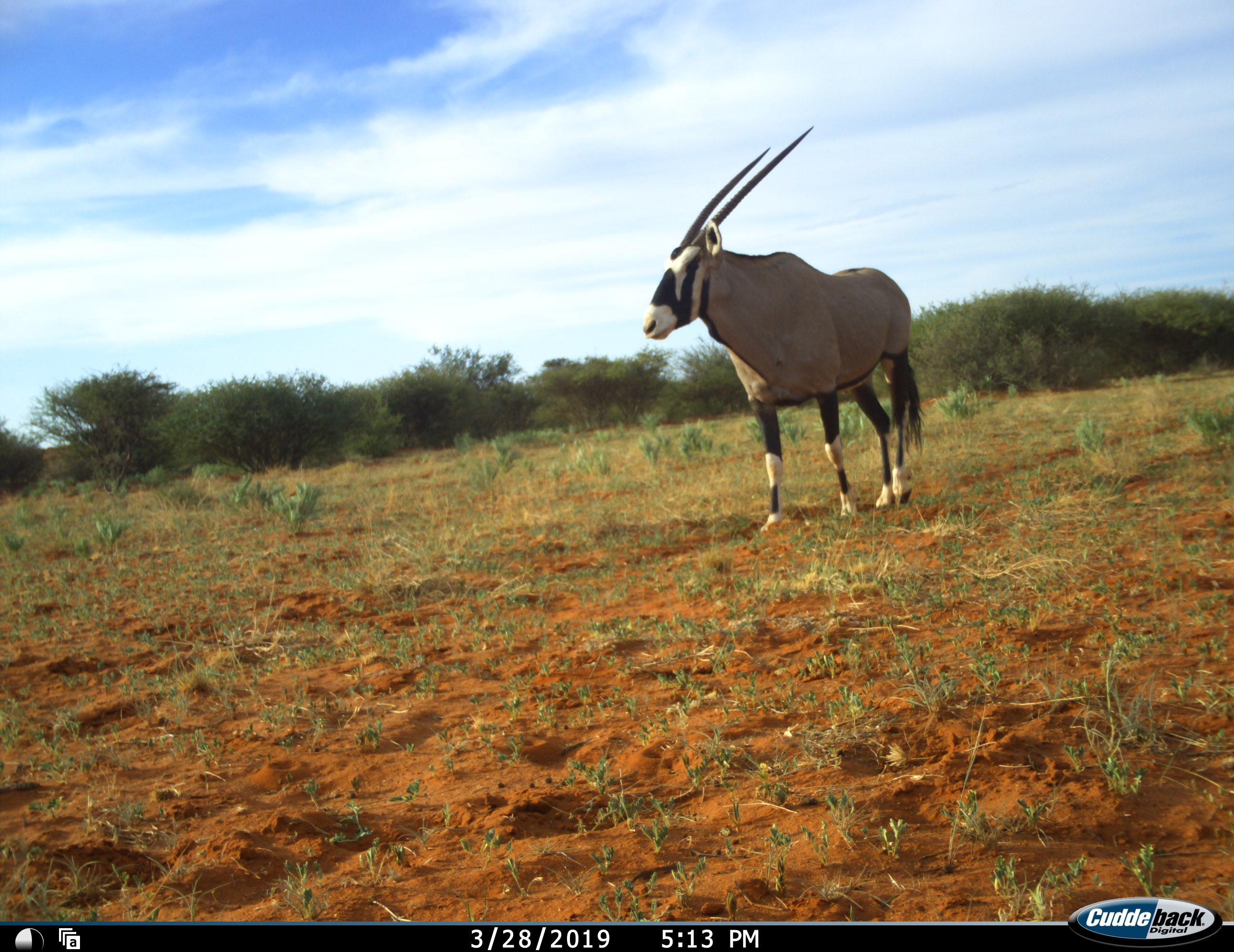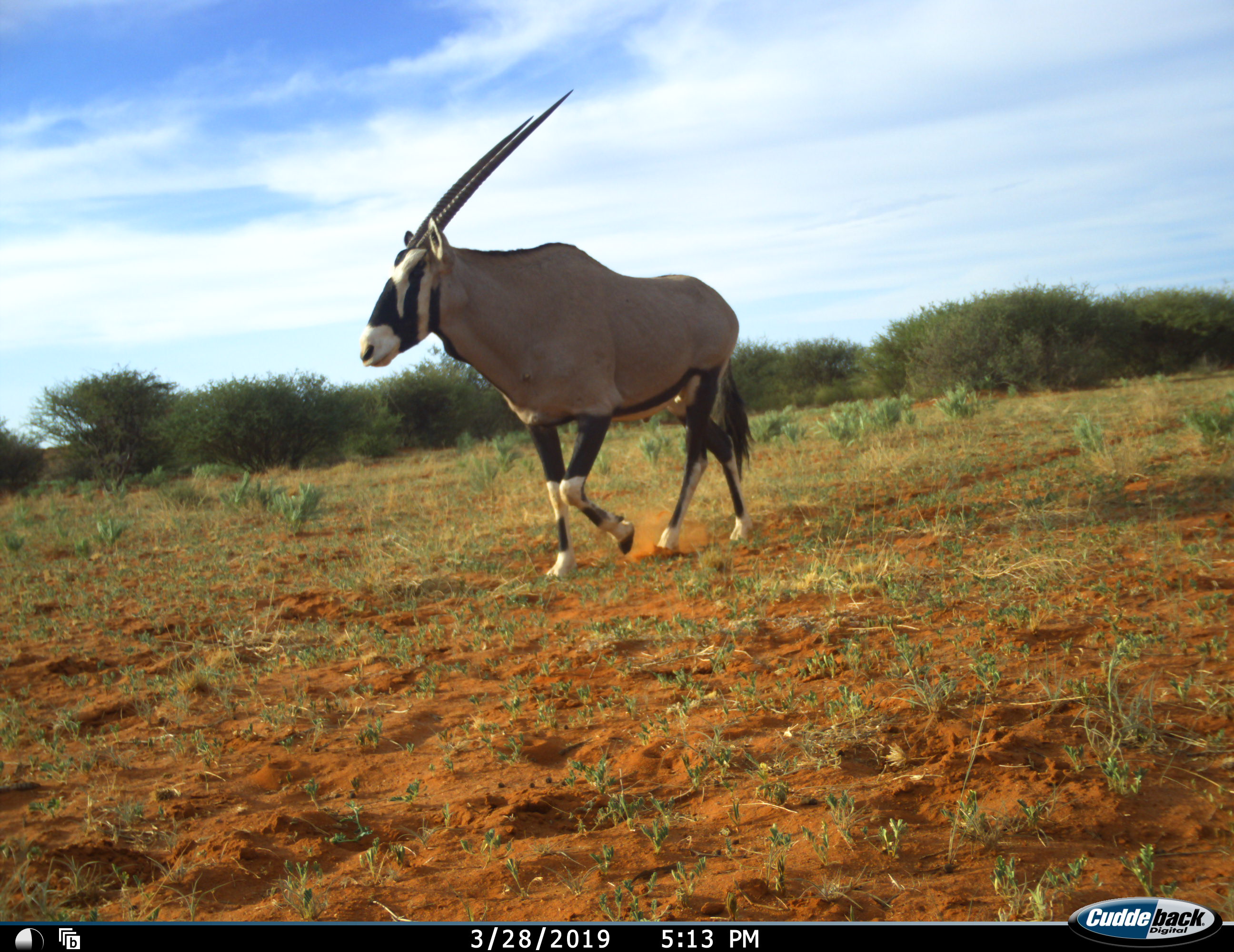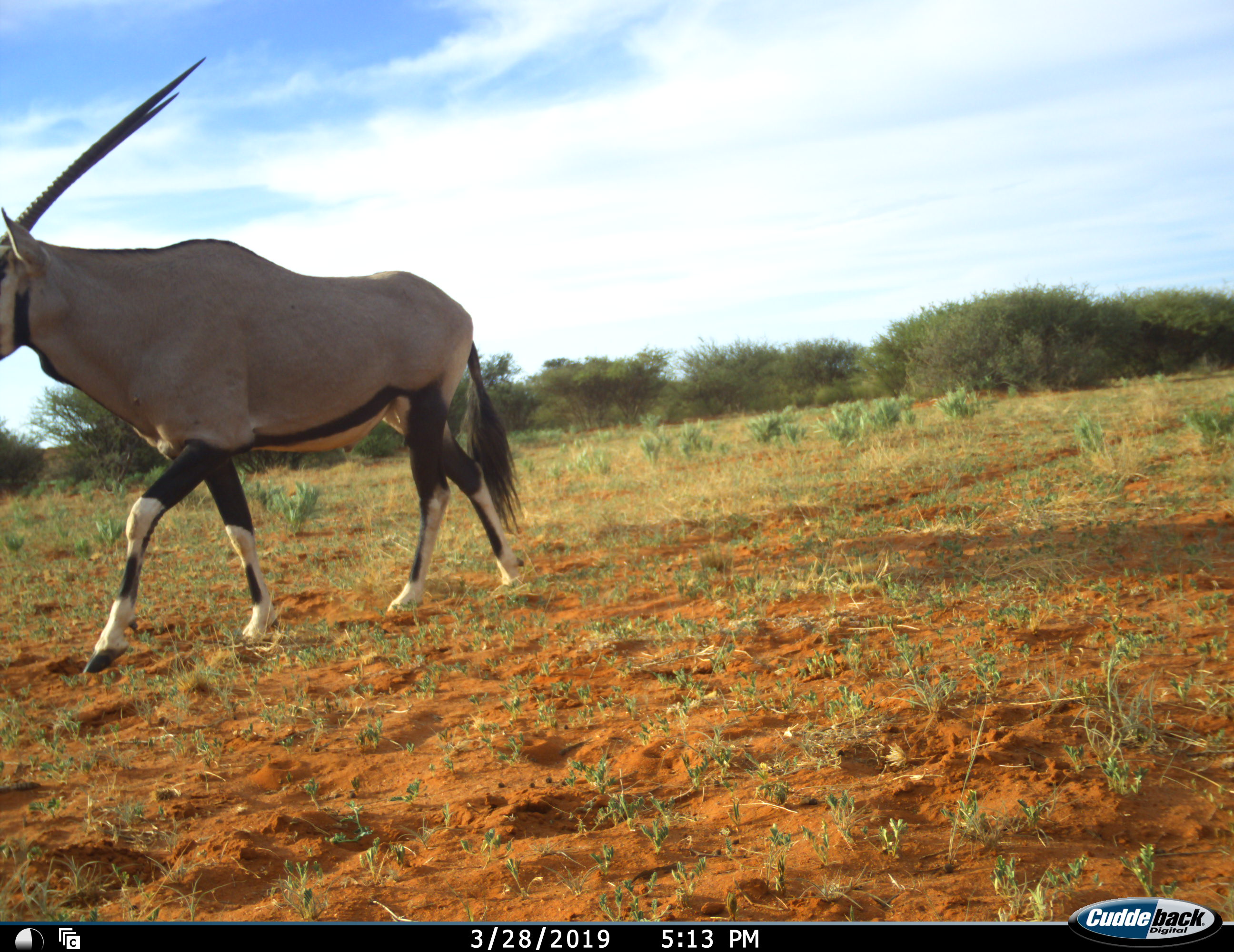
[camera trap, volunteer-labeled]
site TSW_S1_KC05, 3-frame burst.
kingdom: Animalia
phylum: Chordata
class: Mammalia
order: Artiodactyla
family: Bovidae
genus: Oryx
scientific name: Oryx gazella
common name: gemsbok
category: oryx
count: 1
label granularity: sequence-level